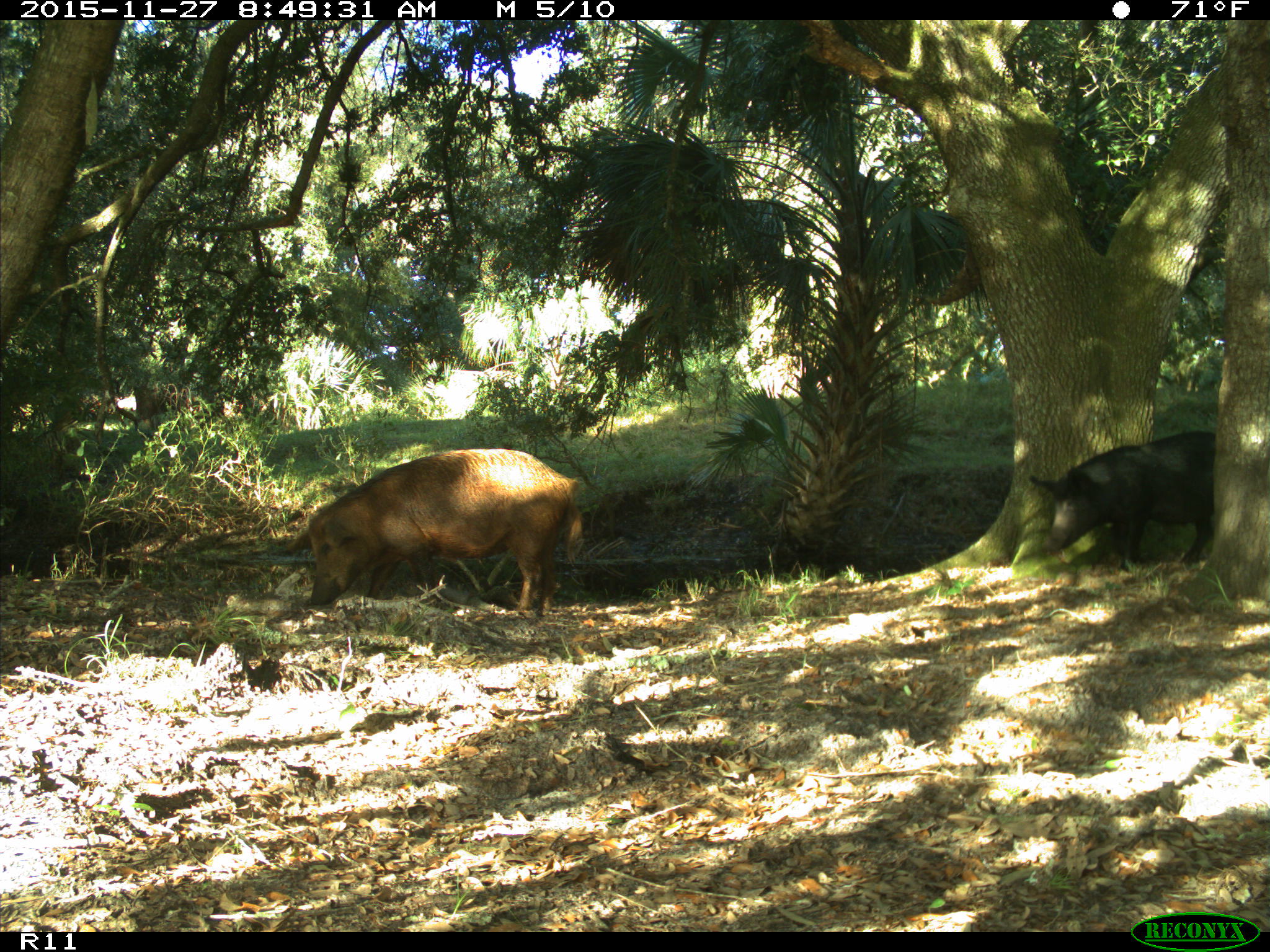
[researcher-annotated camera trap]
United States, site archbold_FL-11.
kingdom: Animalia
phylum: Chordata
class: Mammalia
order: Artiodactyla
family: Suidae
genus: Sus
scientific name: Sus scrofa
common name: wild boar